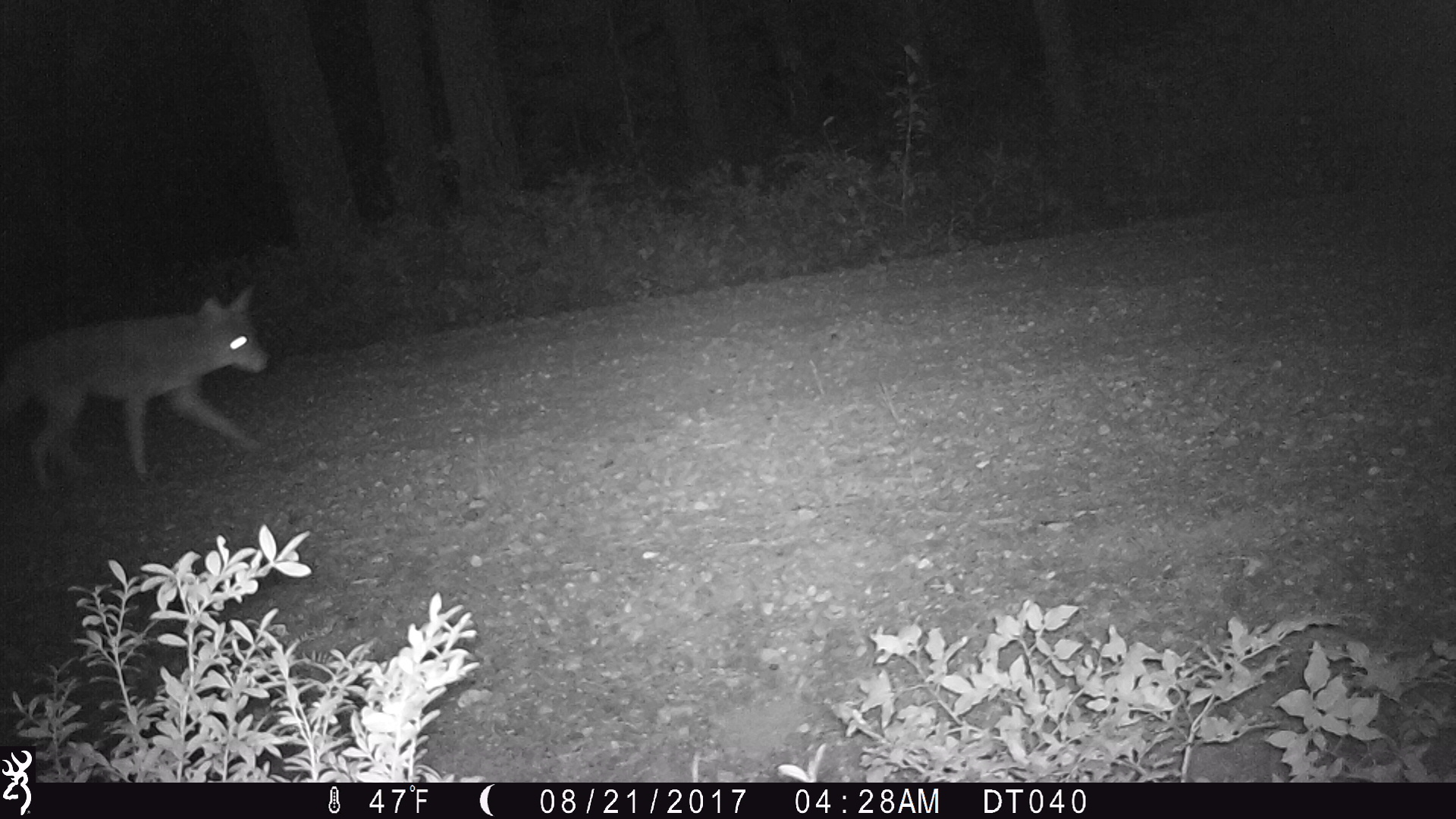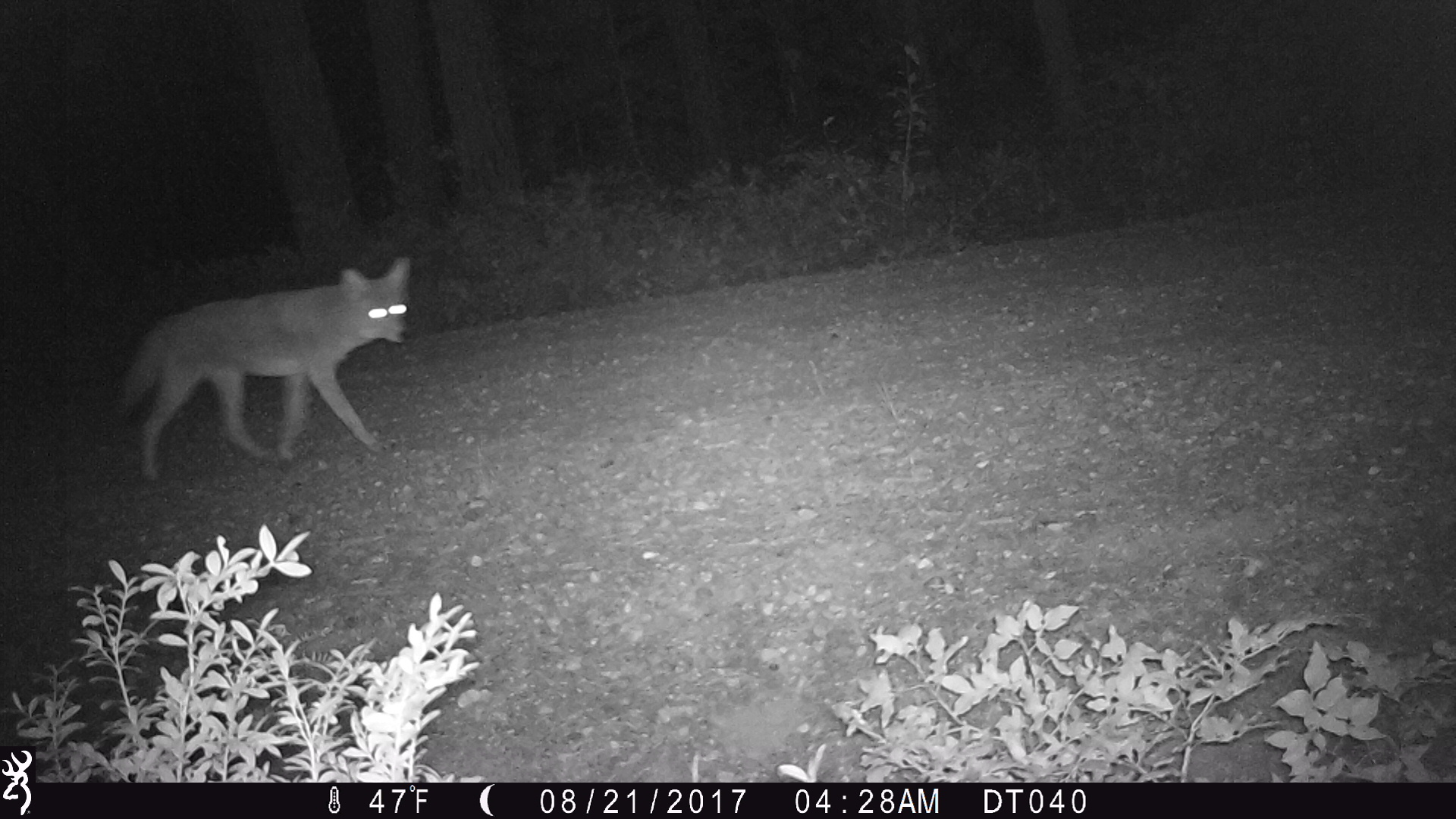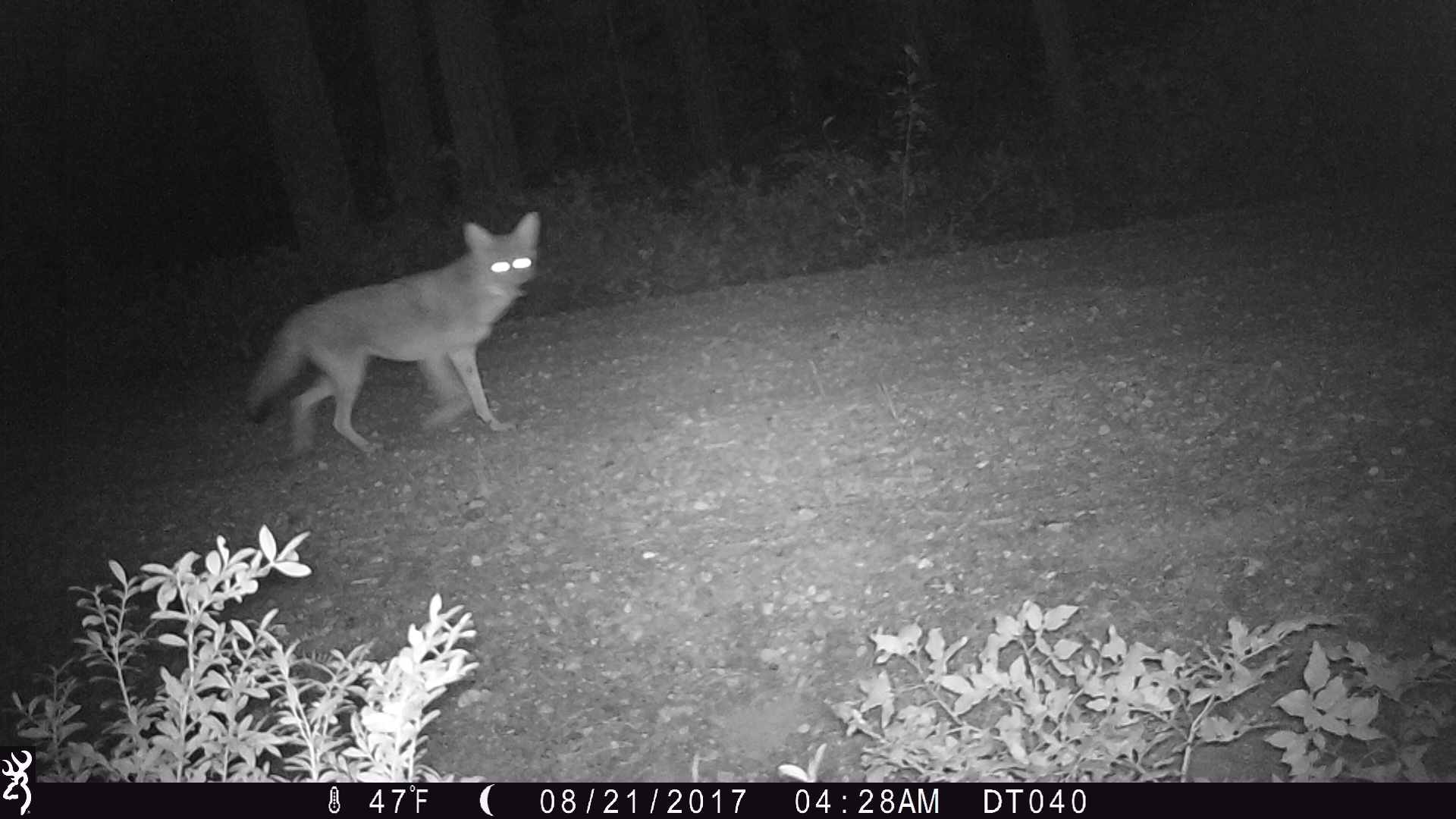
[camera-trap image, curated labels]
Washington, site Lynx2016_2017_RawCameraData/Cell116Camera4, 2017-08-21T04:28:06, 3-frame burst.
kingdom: Animalia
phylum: Chordata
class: Mammalia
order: Carnivora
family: Canidae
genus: Canis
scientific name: Canis latrans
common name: coyote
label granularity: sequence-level